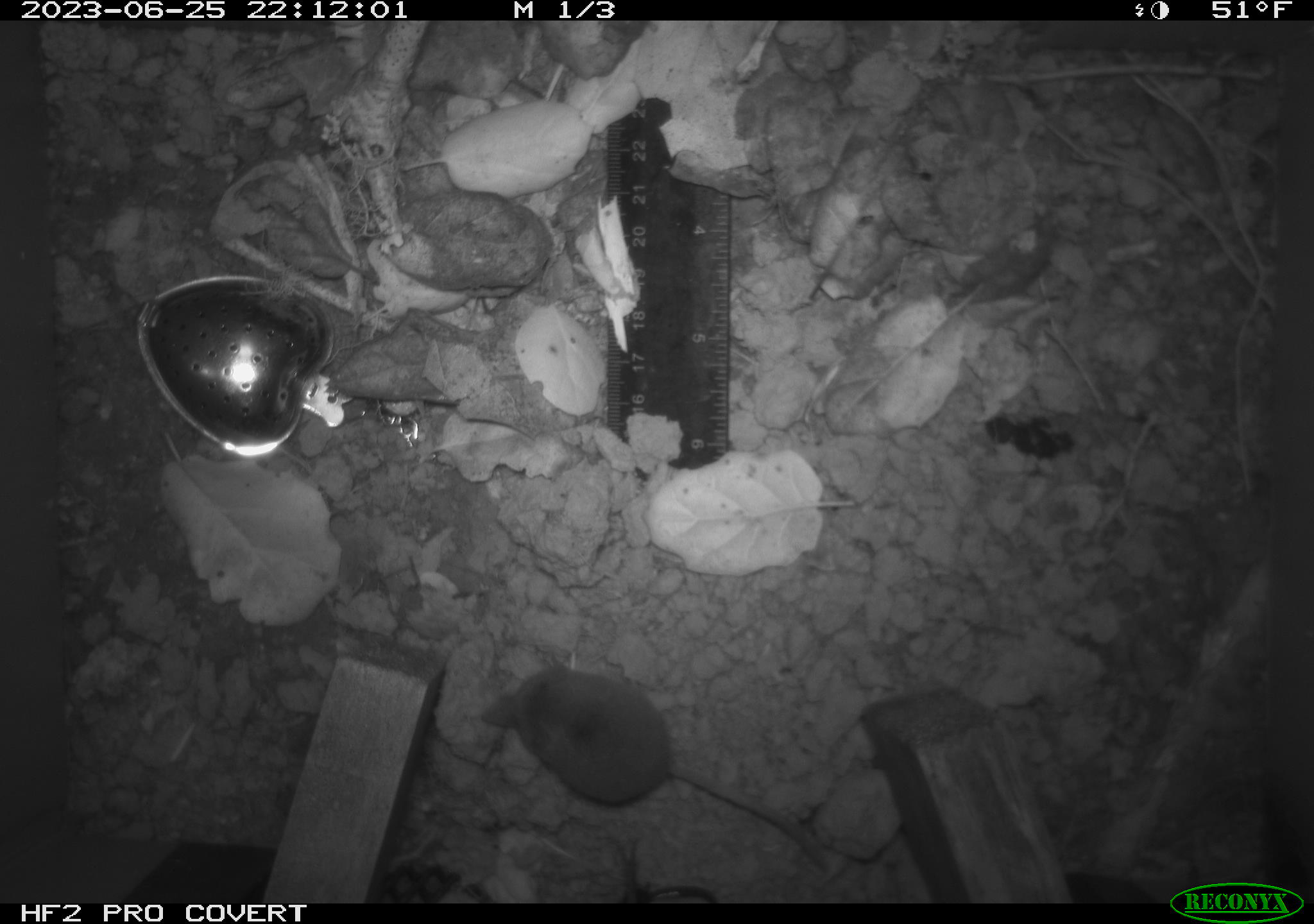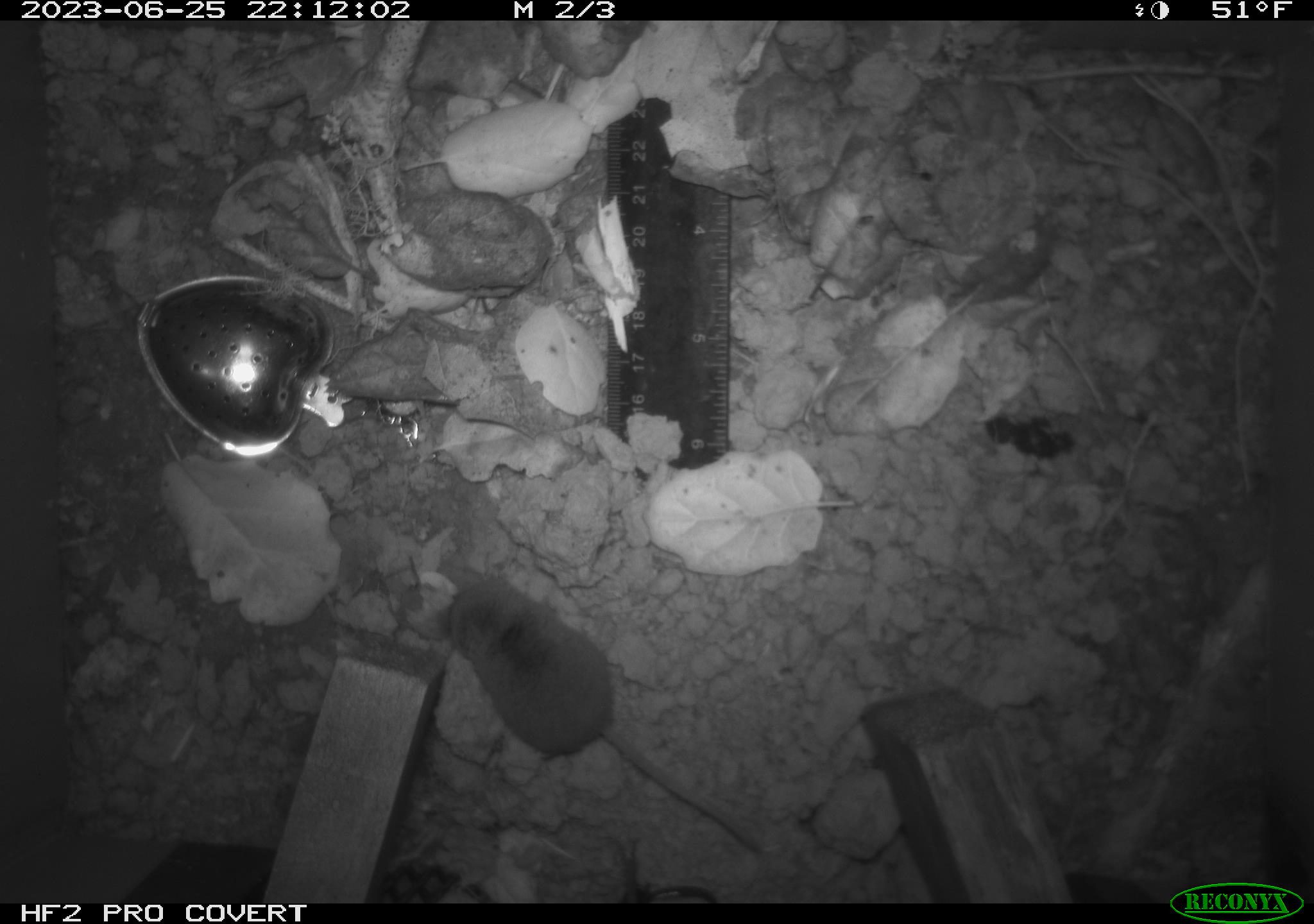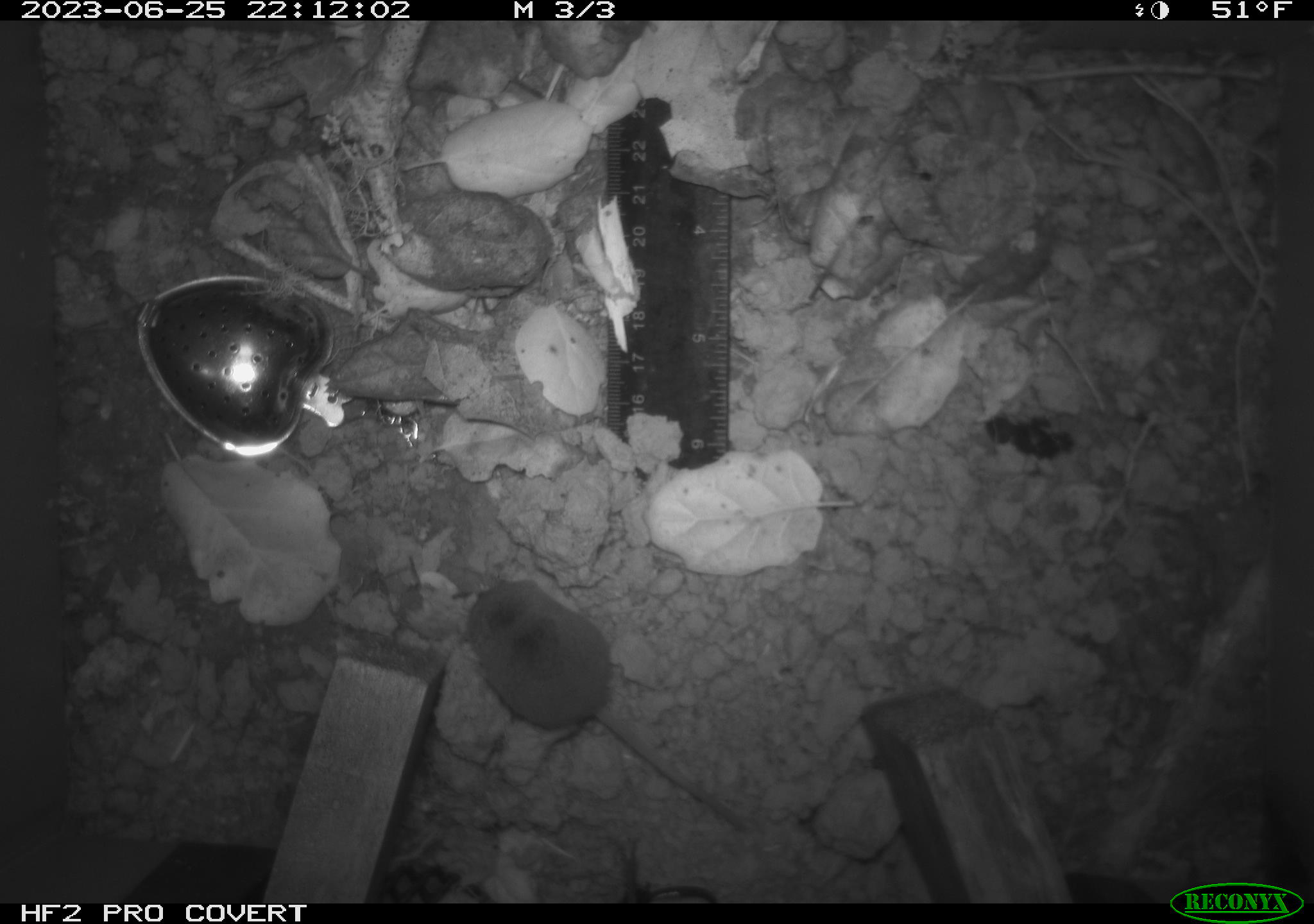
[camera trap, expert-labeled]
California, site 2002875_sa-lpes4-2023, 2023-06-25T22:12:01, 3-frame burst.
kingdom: Animalia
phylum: Chordata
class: Mammalia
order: Eulipotyphla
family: Soricidae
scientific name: Soricidae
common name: shrews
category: soricidae family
Soricidae family (shrews) (Soricidae).